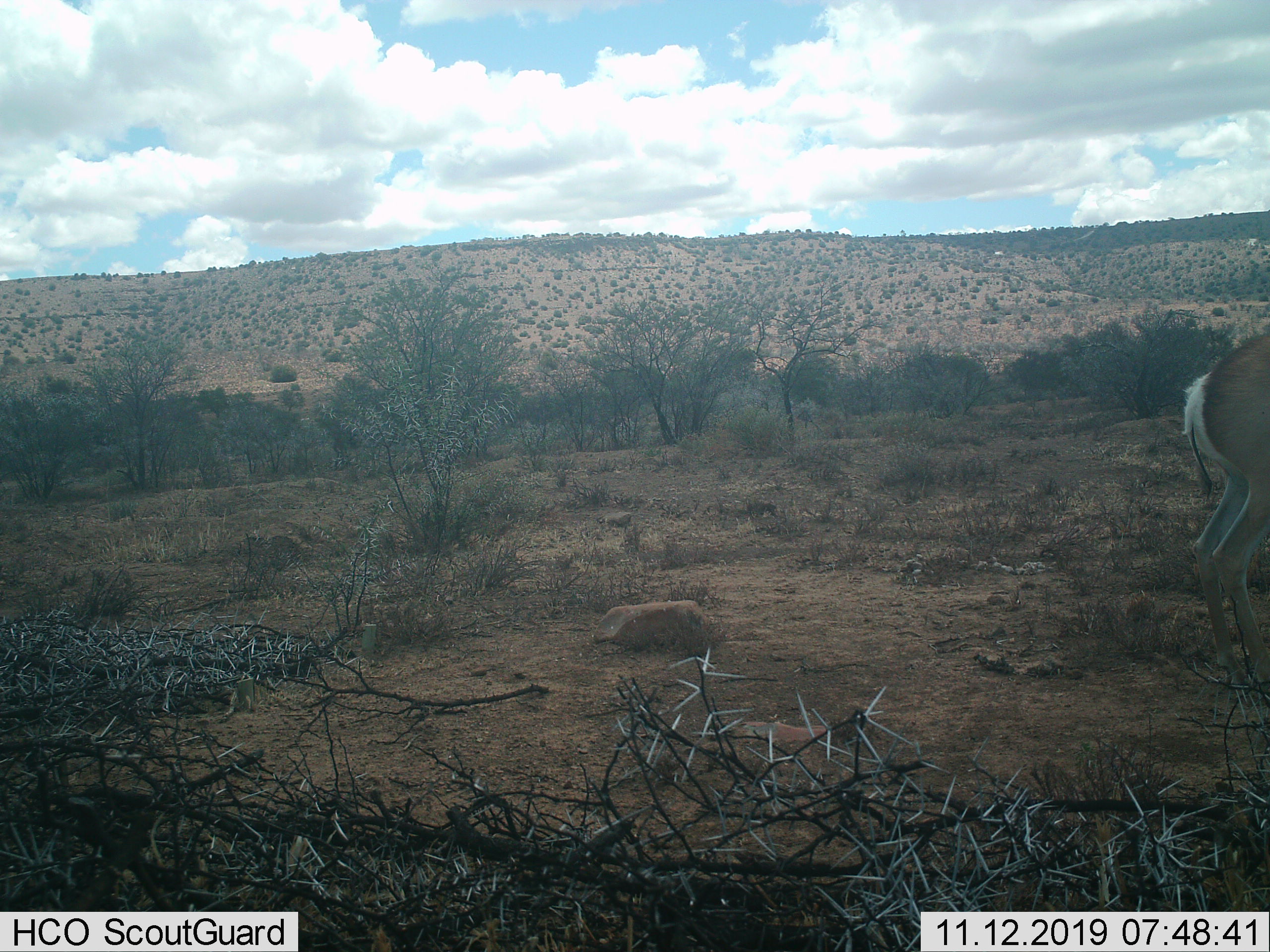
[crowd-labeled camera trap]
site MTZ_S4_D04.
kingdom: Animalia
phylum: Chordata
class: Mammalia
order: Artiodactyla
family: Bovidae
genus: Antidorcas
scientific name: Antidorcas marsupialis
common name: springbok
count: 1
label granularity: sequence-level